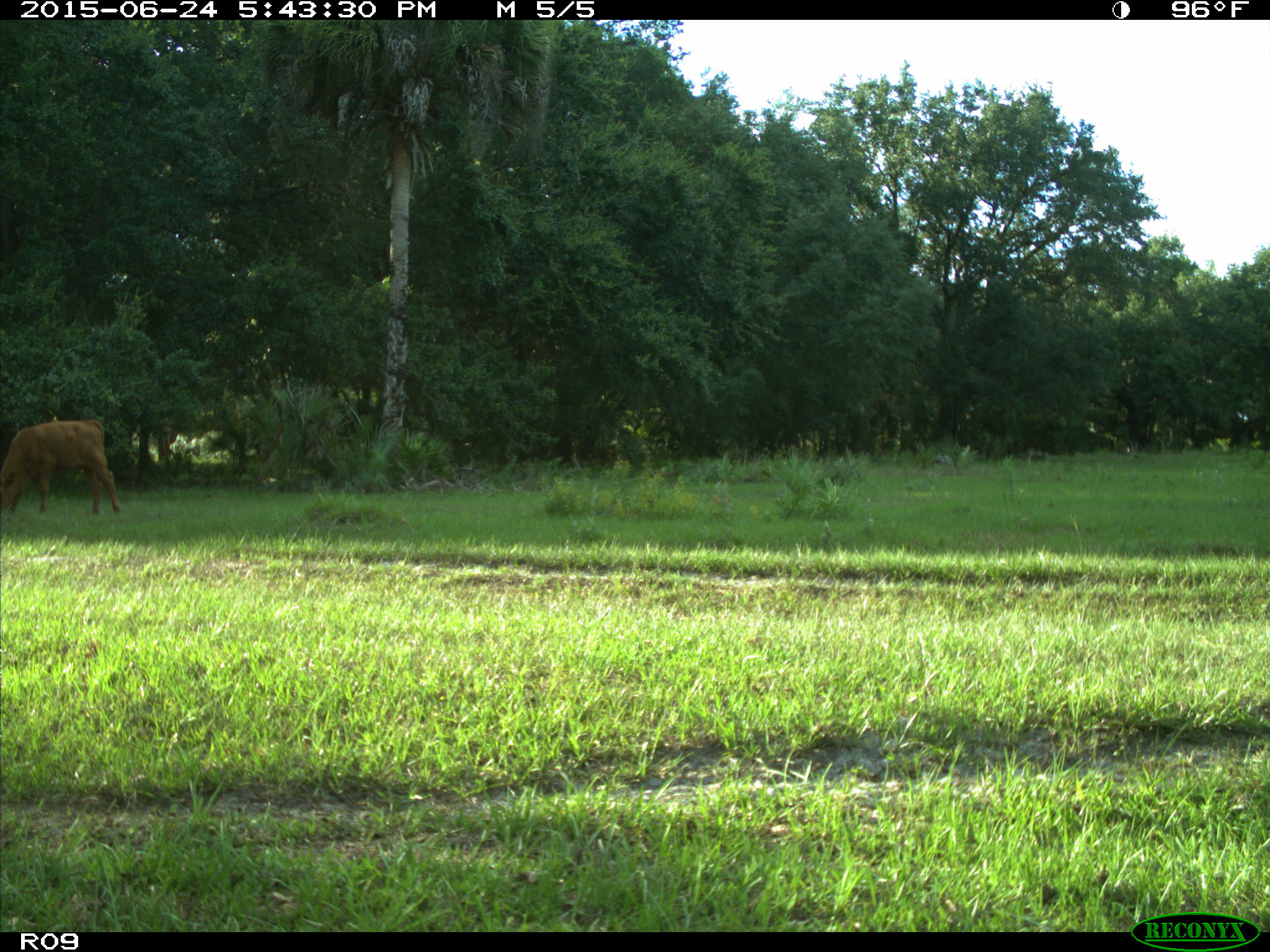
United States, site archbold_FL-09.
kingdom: Animalia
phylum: Chordata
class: Mammalia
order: Artiodactyla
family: Bovidae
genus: Bos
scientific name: Bos taurus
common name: domestic cow